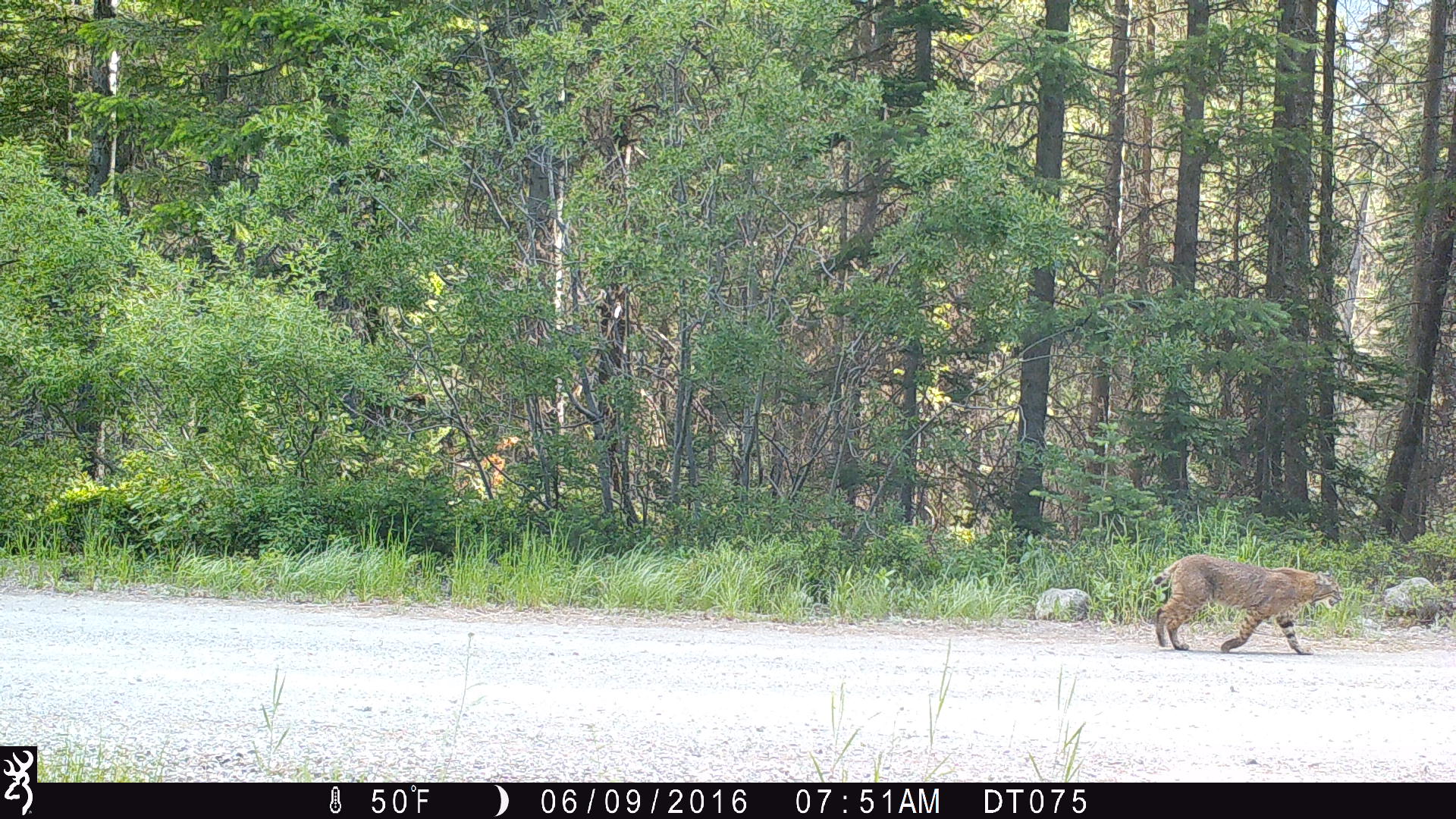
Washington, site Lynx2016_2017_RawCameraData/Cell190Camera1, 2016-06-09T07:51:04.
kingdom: Animalia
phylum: Chordata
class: Mammalia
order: Carnivora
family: Felidae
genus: Lynx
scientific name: Lynx rufus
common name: bobcat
Lynx rufus (bobcat). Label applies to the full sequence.